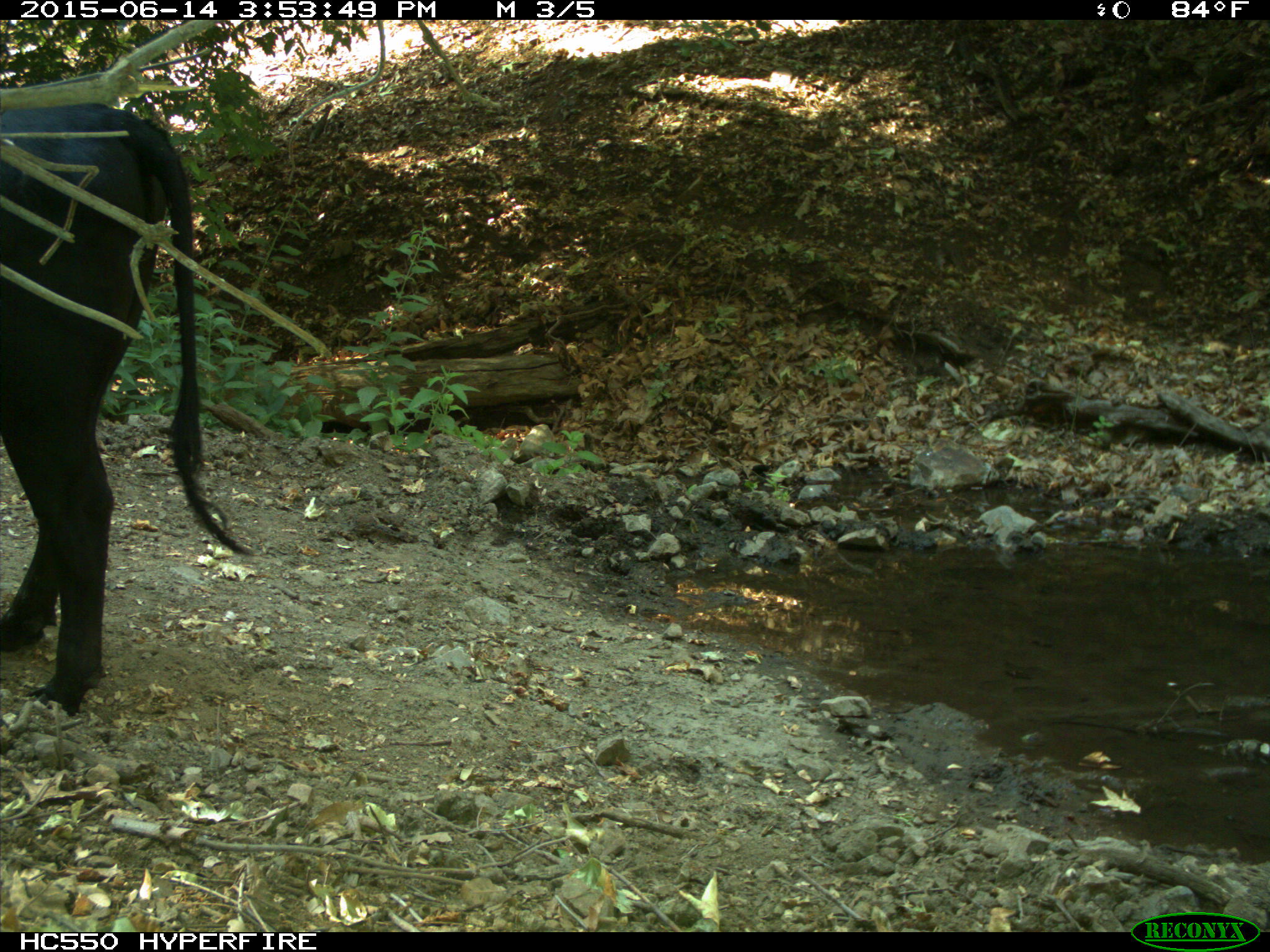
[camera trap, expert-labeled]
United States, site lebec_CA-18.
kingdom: Animalia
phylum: Chordata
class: Mammalia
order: Artiodactyla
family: Bovidae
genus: Bos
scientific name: Bos taurus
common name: domestic cow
Bos taurus (domestic cow).